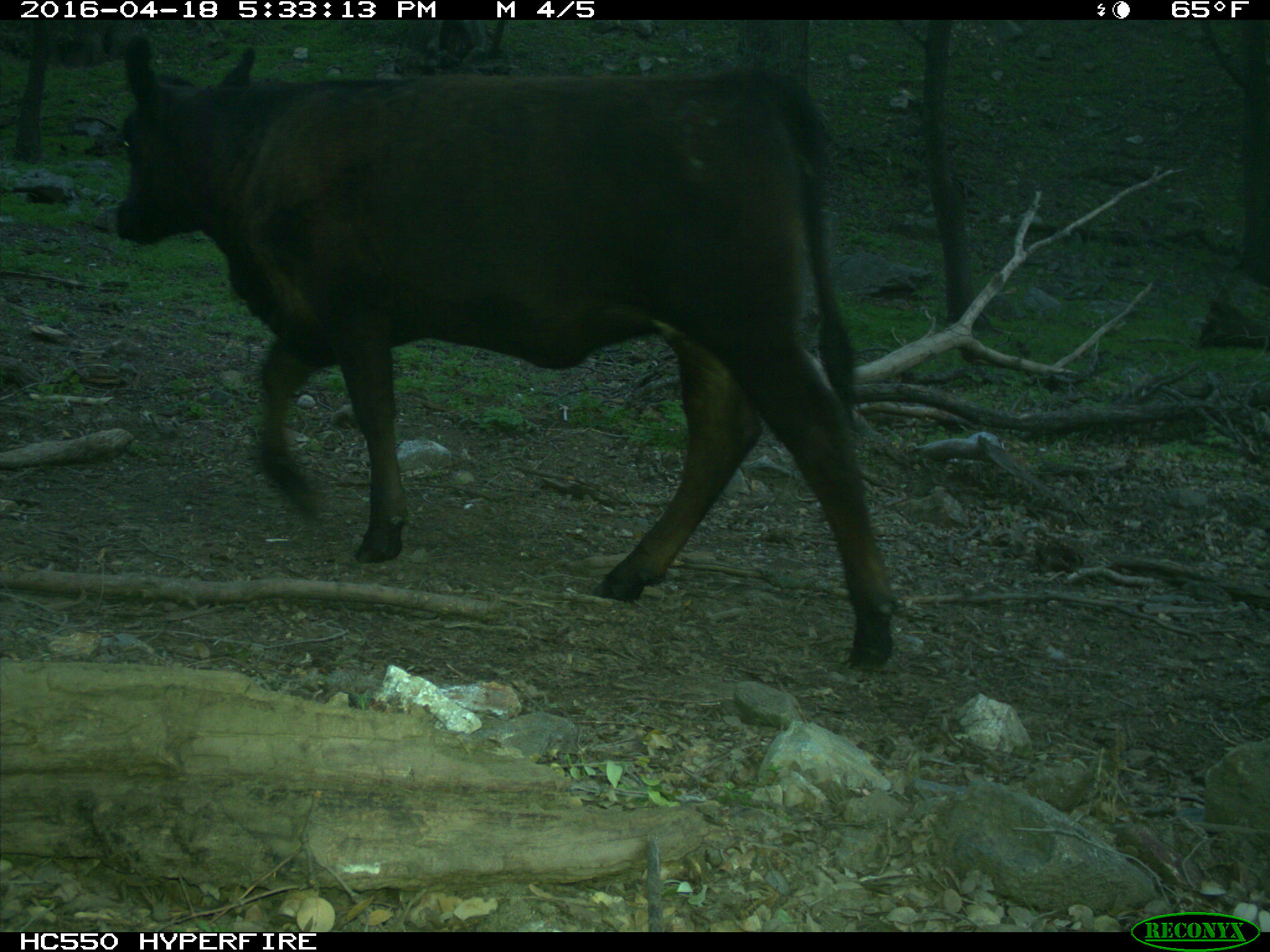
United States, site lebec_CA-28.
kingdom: Animalia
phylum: Chordata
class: Mammalia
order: Artiodactyla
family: Bovidae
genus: Bos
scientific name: Bos taurus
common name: domestic cow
Bos taurus (domestic cow).